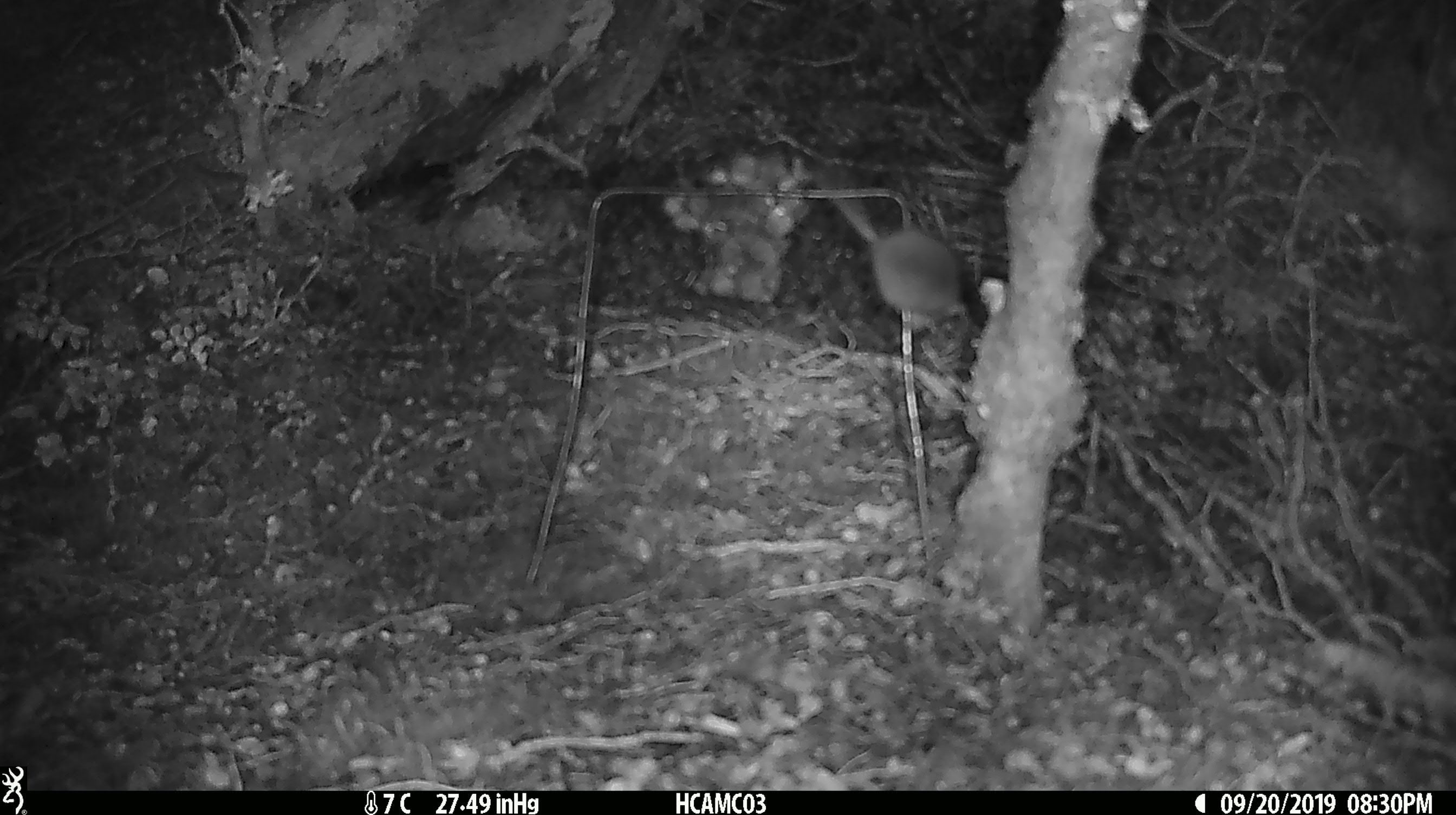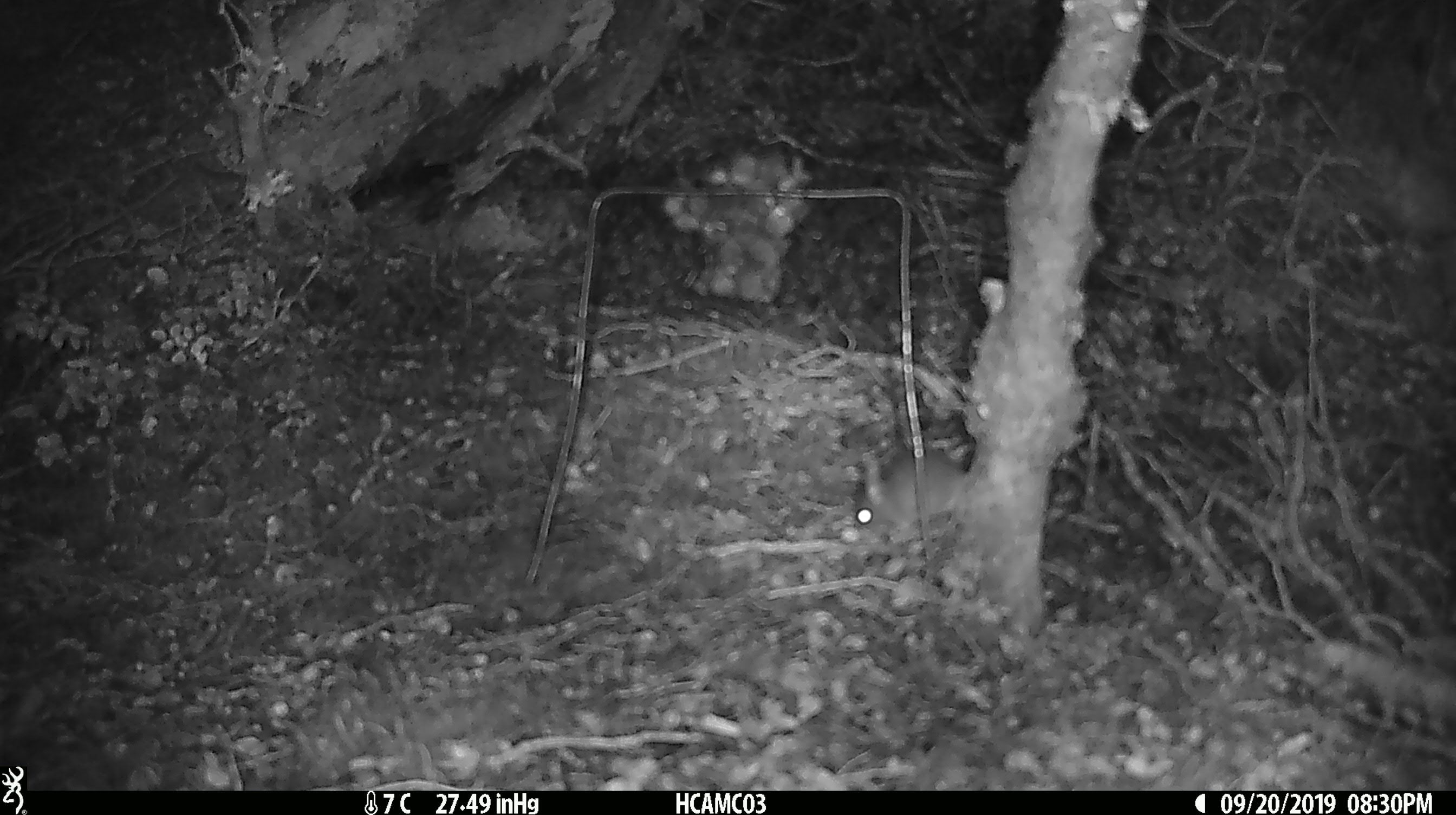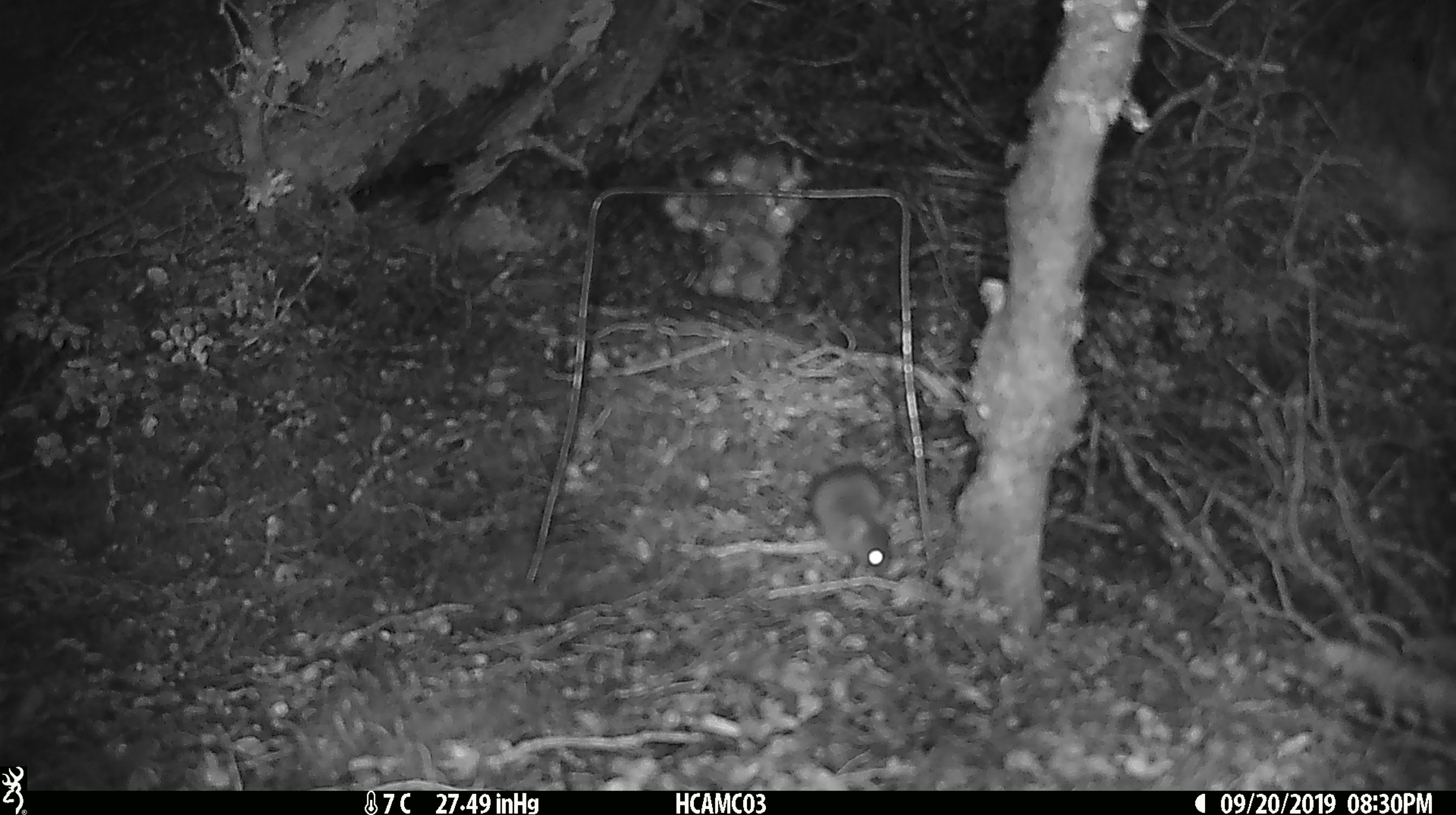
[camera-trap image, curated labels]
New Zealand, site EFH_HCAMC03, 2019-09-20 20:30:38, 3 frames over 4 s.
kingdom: Animalia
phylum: Chordata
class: Mammalia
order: Rodentia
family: Muridae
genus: Mus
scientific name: Mus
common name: mouse